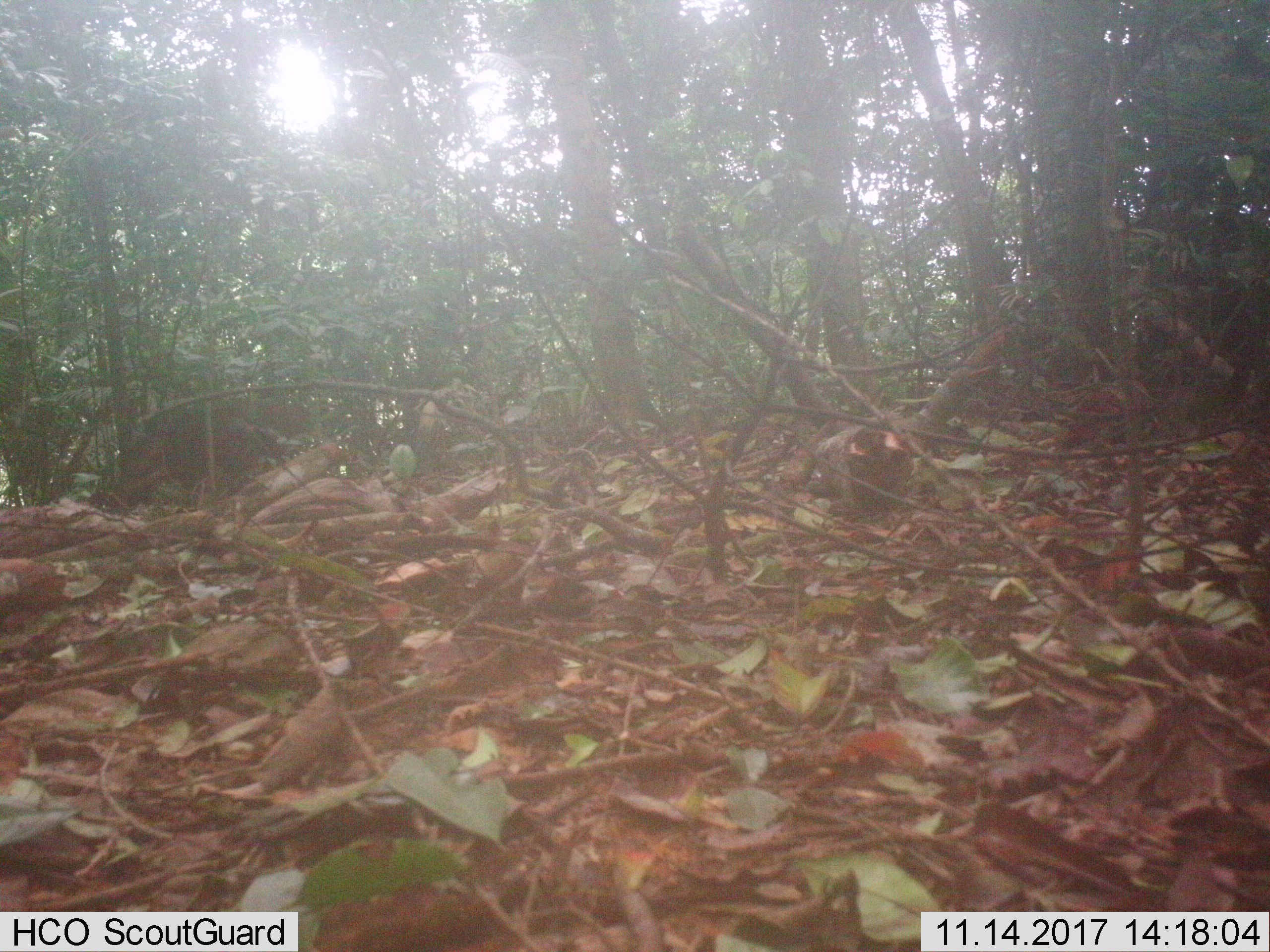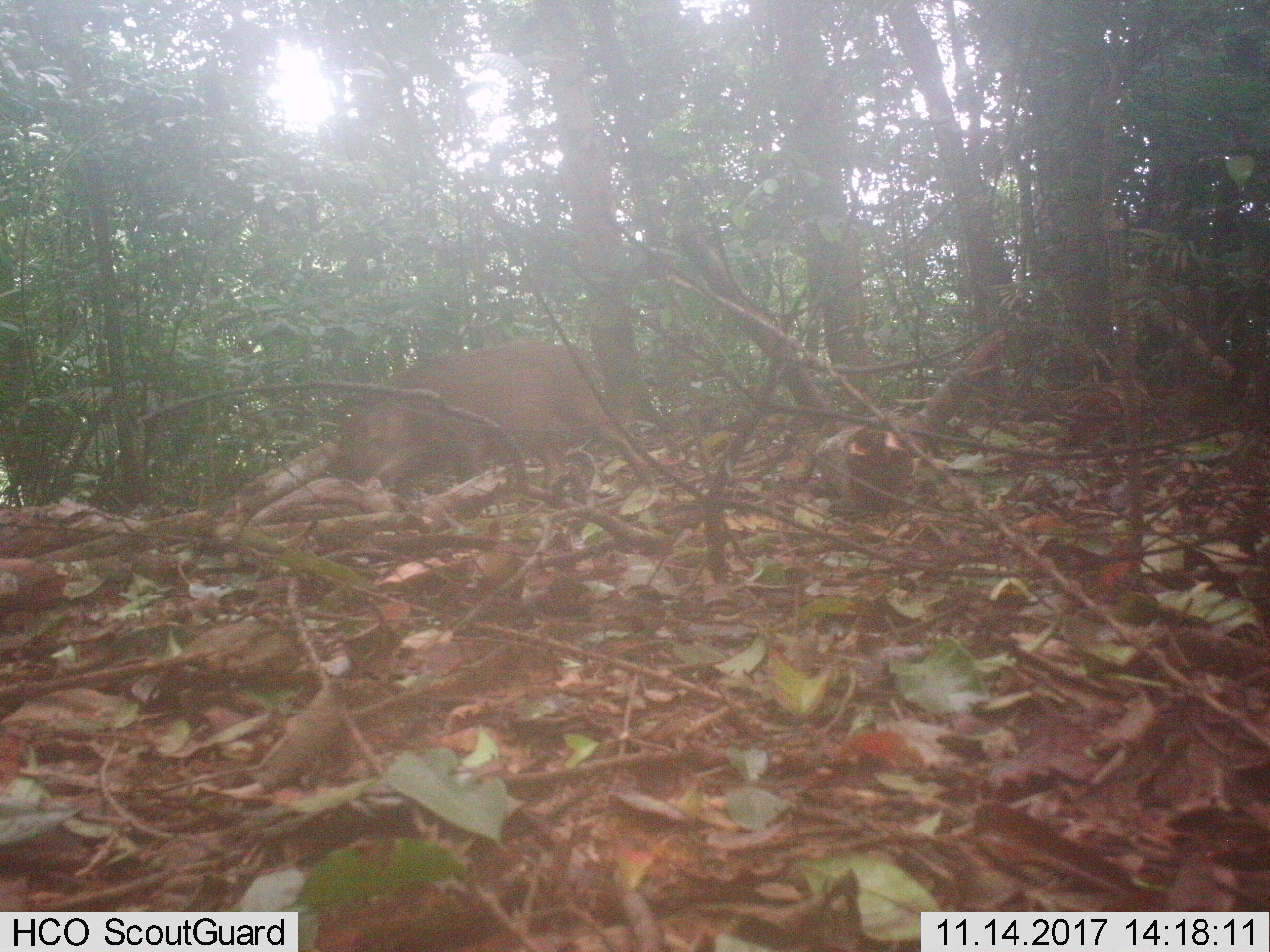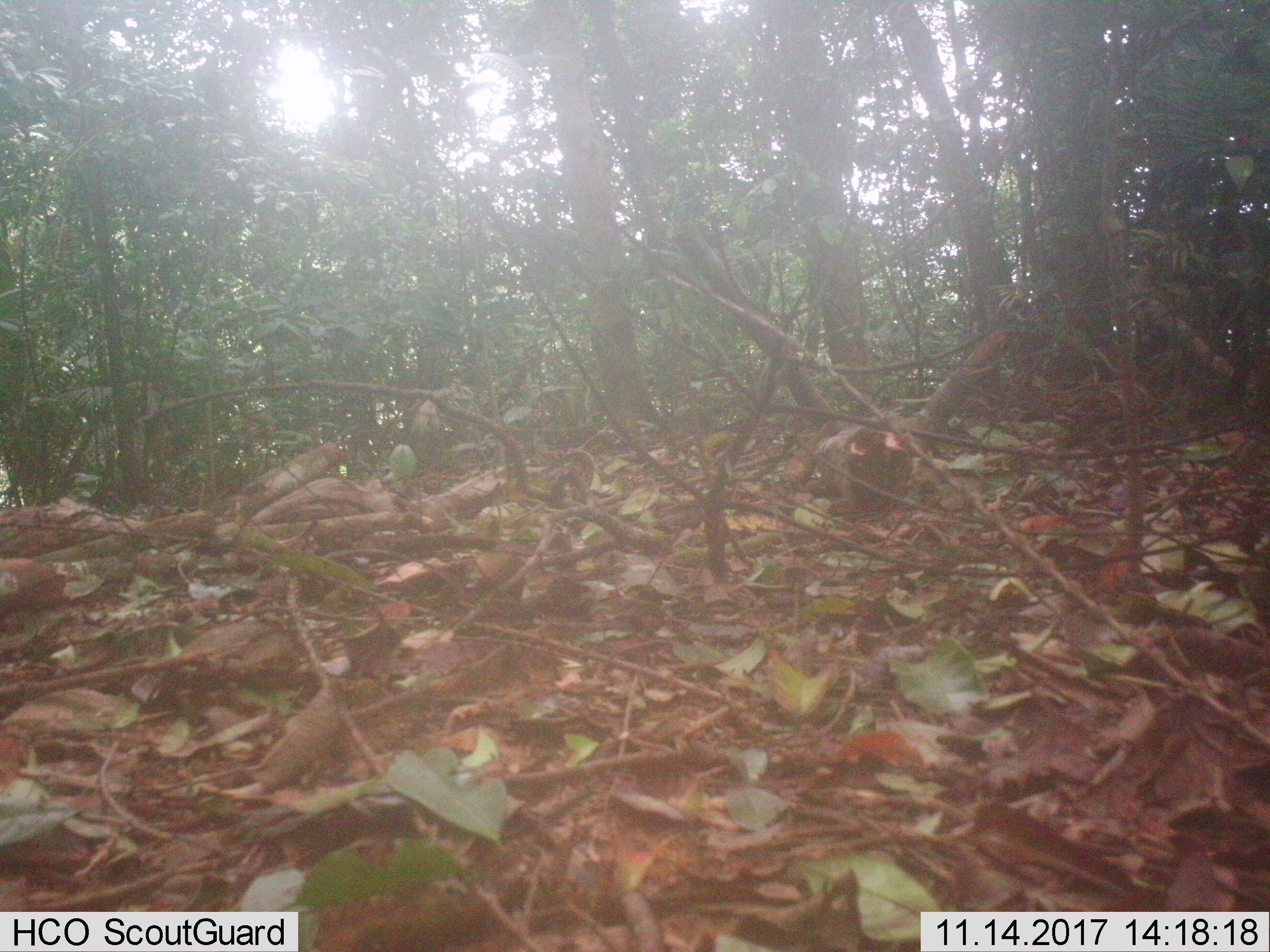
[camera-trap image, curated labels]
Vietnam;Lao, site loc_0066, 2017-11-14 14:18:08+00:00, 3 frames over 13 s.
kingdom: Animalia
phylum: Chordata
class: Mammalia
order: Artiodactyla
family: Suidae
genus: Sus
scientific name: Sus scrofa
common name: eurasian wild pig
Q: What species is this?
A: Eurasian wild pig (Sus scrofa).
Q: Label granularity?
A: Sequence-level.